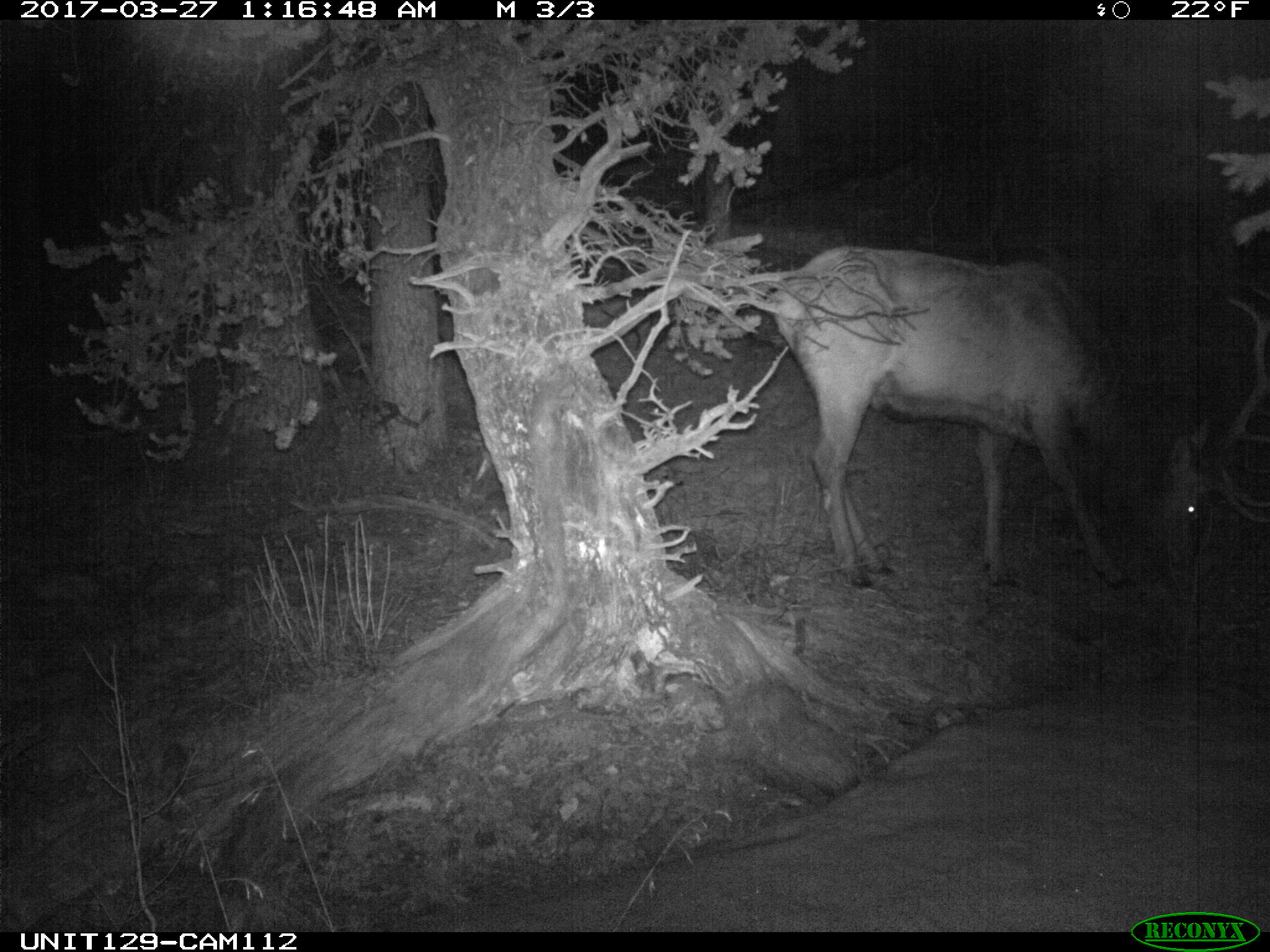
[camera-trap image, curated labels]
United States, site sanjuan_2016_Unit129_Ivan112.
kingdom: Animalia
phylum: Chordata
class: Mammalia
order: Artiodactyla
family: Cervidae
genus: Cervus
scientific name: Cervus elaphus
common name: red deer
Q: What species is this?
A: Cervus elaphus (red deer).